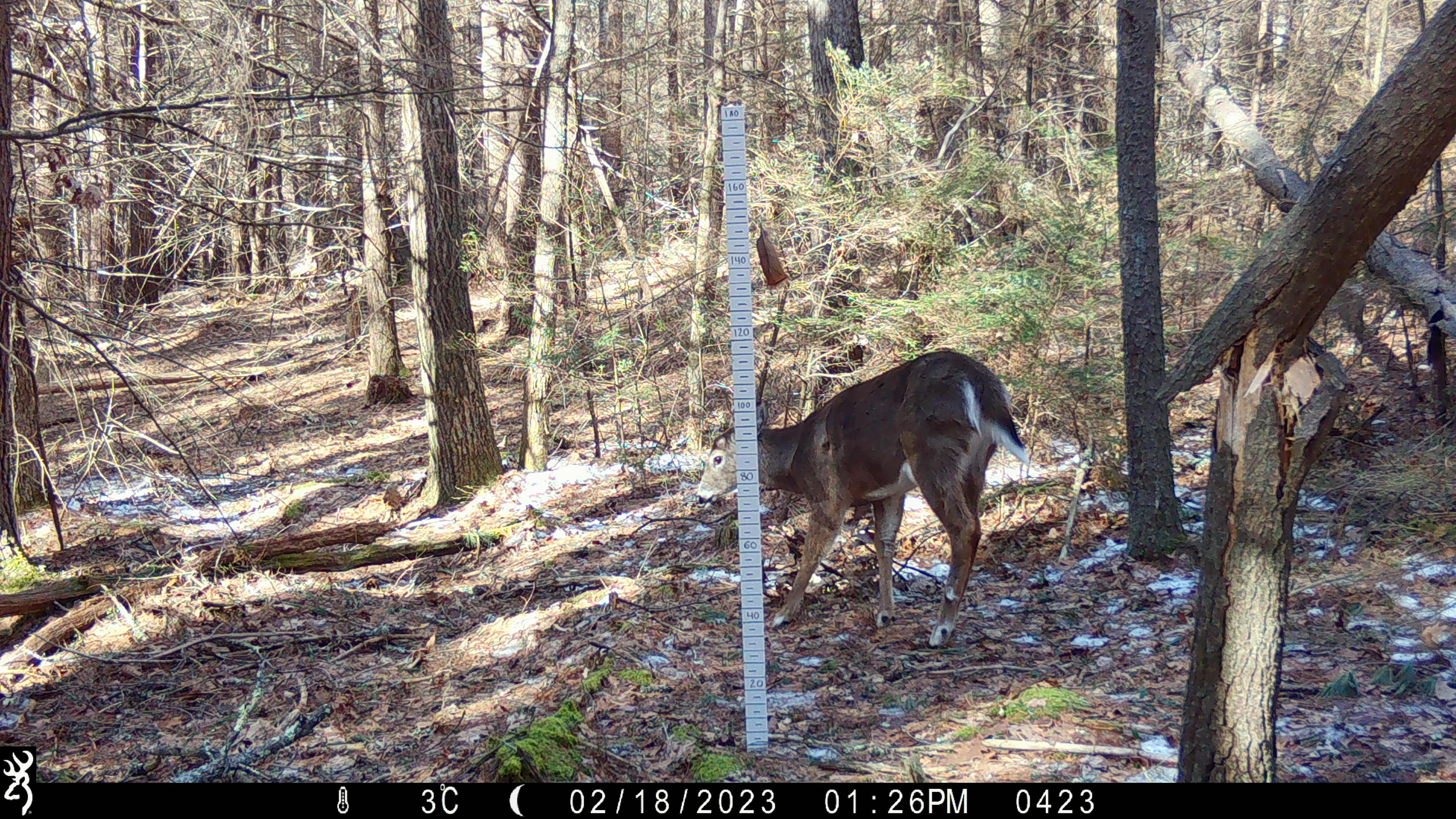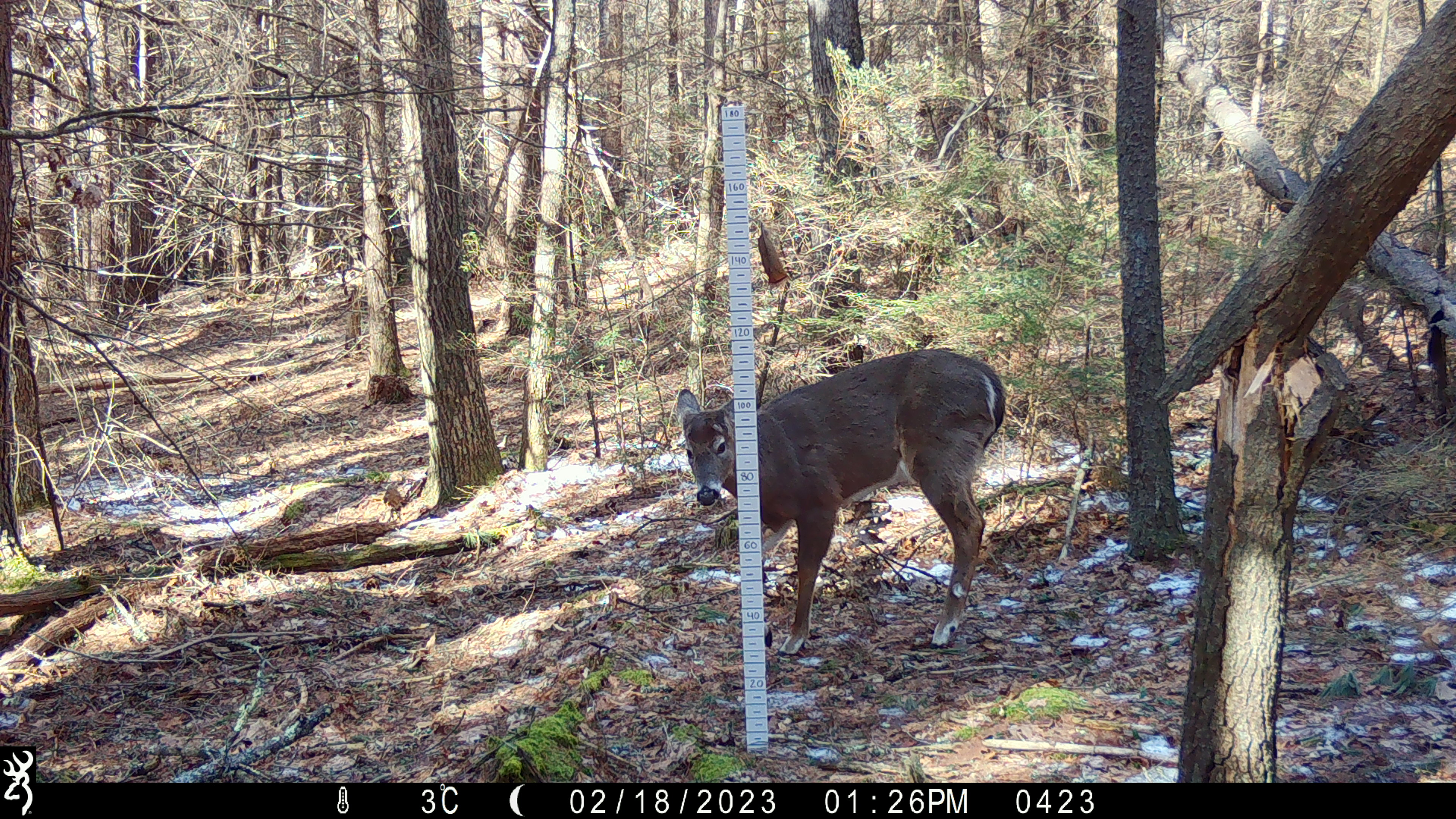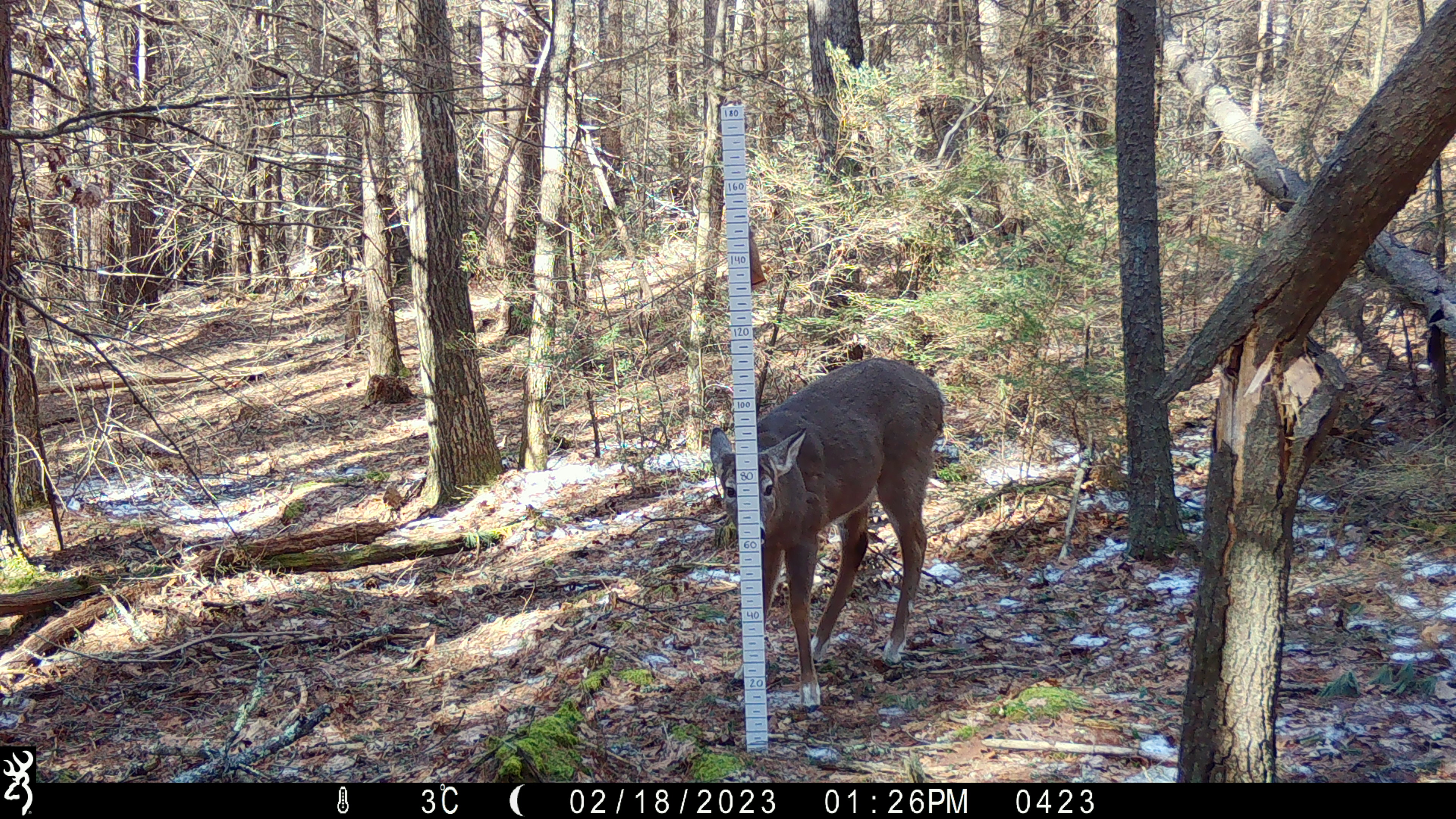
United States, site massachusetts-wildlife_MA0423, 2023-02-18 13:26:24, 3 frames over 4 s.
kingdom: Animalia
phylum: Chordata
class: Mammalia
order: Artiodactyla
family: Cervidae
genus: Odocoileus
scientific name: Odocoileus virginianus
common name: white-tailed deer